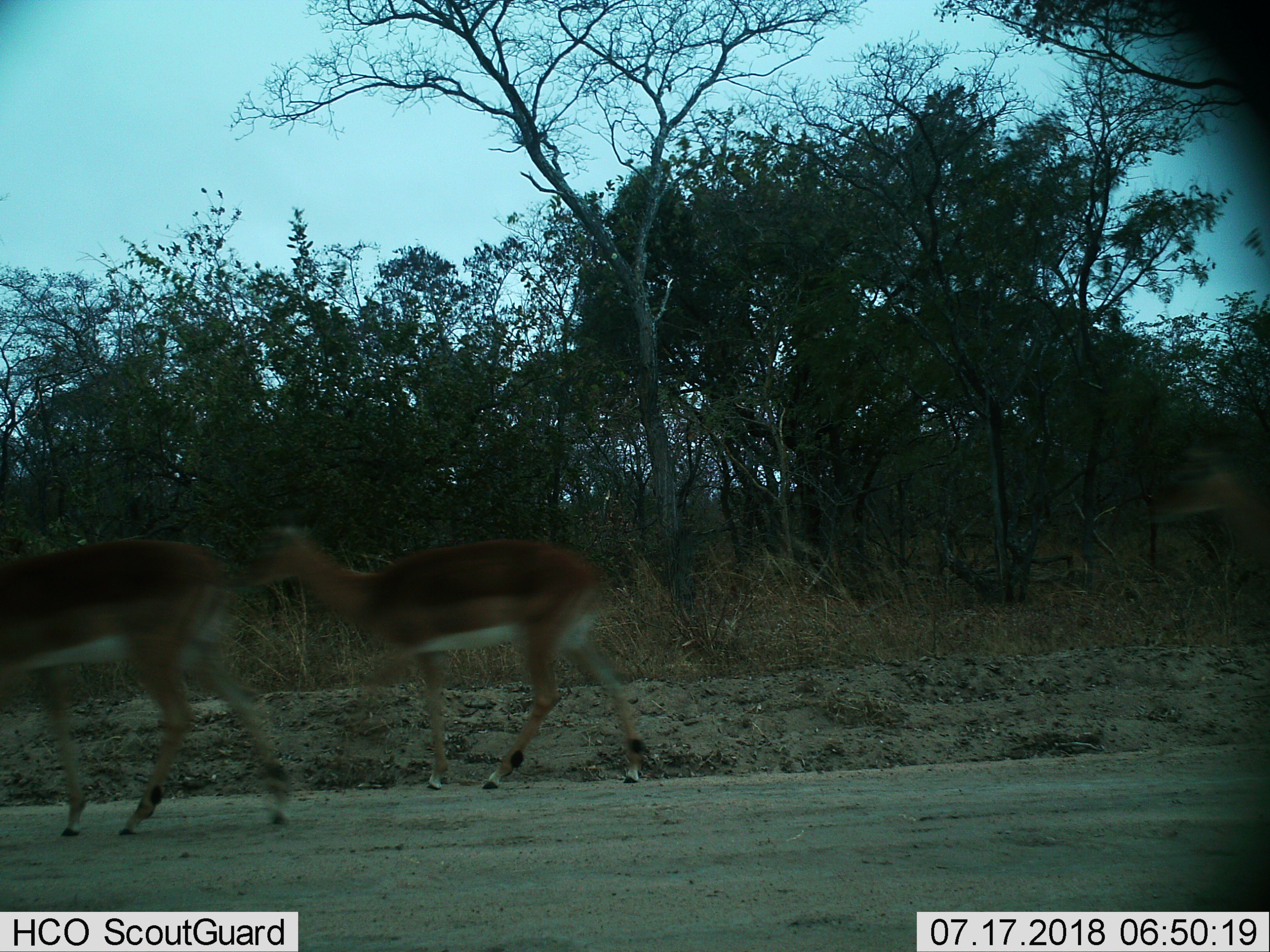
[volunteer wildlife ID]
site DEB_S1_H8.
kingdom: Animalia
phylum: Chordata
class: Mammalia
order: Artiodactyla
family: Bovidae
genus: Aepyceros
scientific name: Aepyceros melampus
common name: impala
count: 2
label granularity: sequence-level